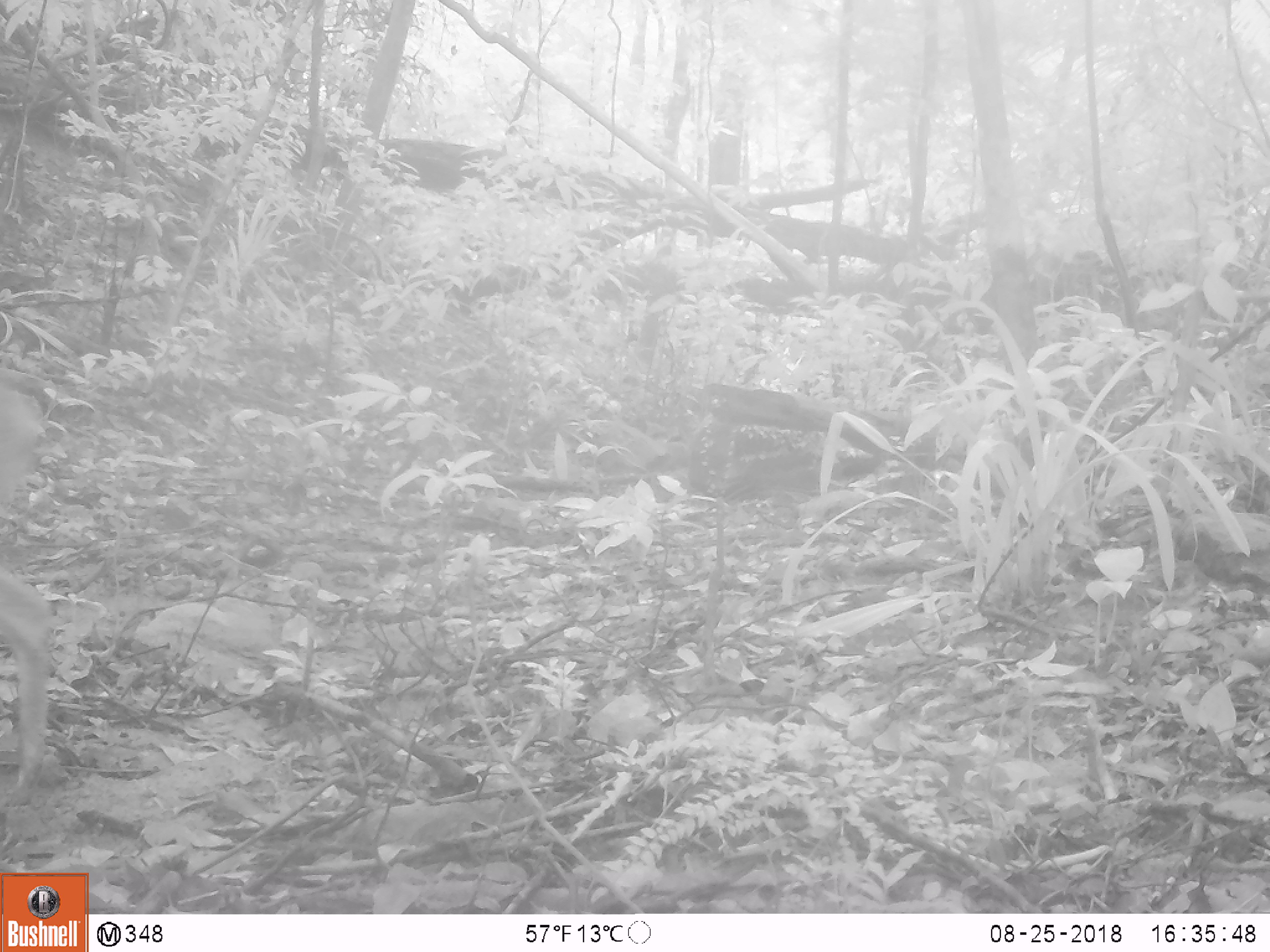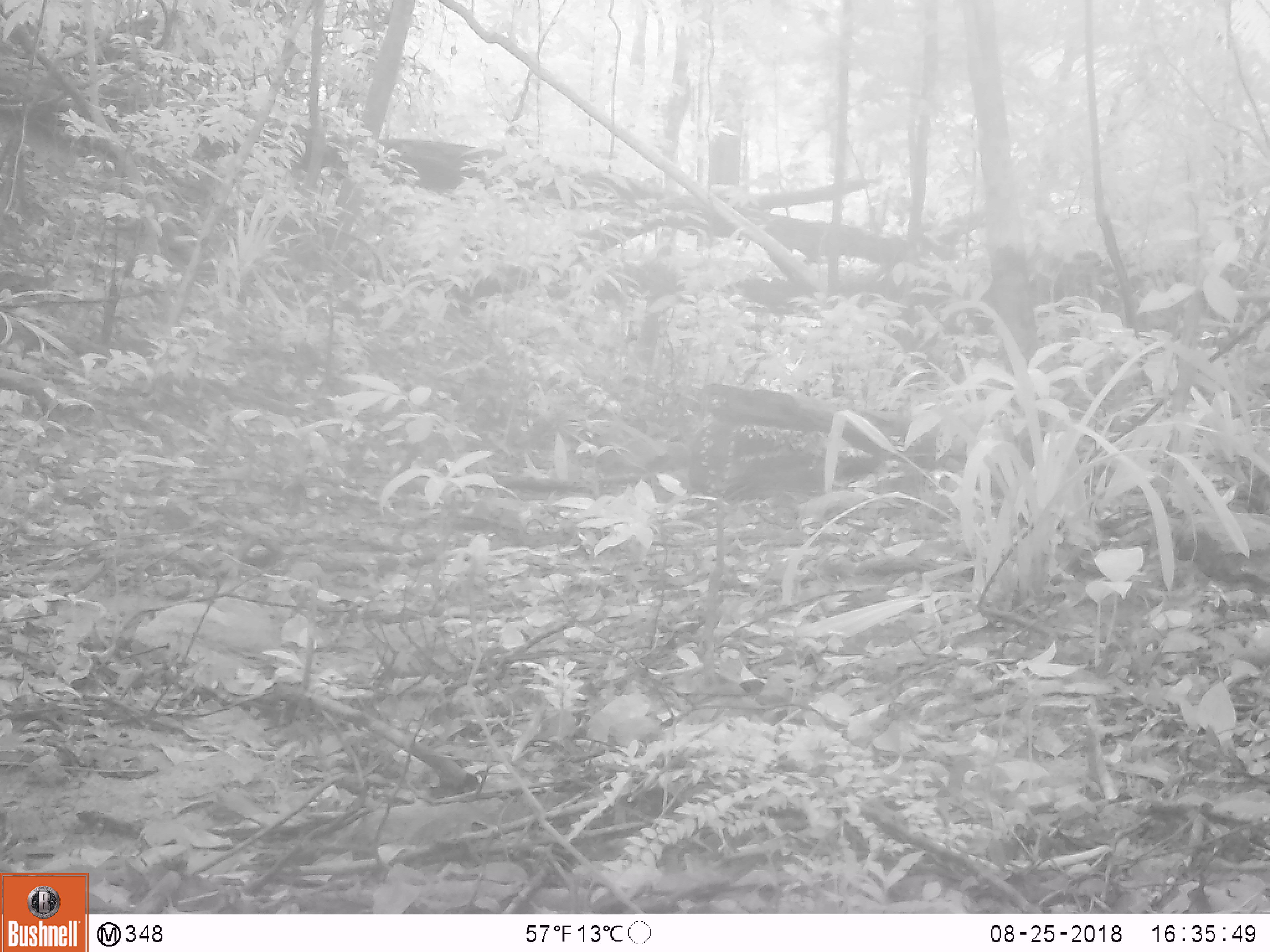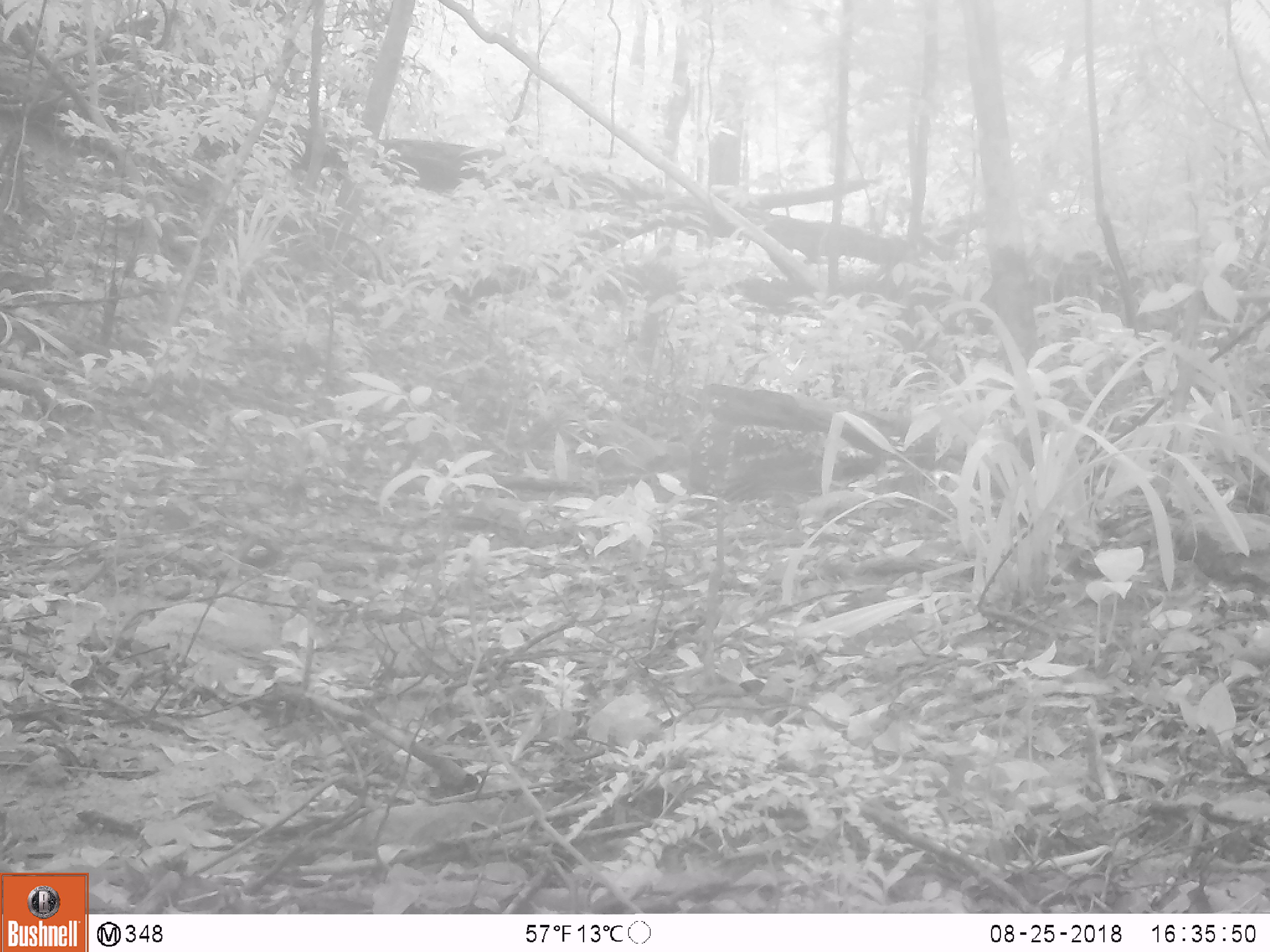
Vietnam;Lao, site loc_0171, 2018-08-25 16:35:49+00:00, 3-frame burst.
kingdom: Animalia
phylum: Chordata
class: Mammalia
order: Artiodactyla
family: Cervidae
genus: Muntiacus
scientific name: Muntiacus vuquangensis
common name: large-antlered muntjac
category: large antlered muntjac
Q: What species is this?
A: Large antlered muntjac (large-antlered muntjac) (Muntiacus vuquangensis).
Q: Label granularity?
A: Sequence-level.